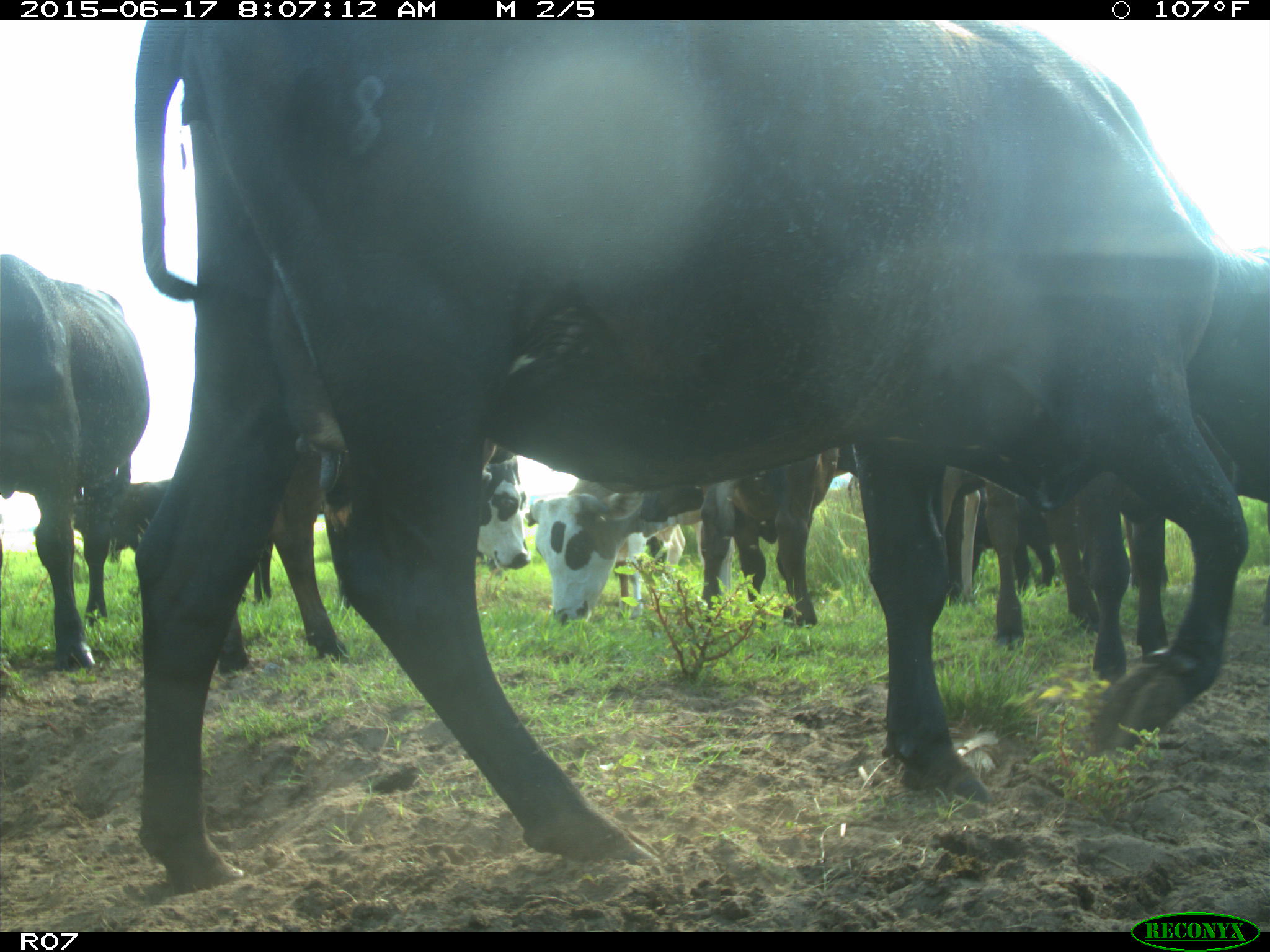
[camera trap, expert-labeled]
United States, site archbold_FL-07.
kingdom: Animalia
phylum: Chordata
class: Mammalia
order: Artiodactyla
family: Bovidae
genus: Bos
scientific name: Bos taurus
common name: domestic cow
Bos taurus (domestic cow).